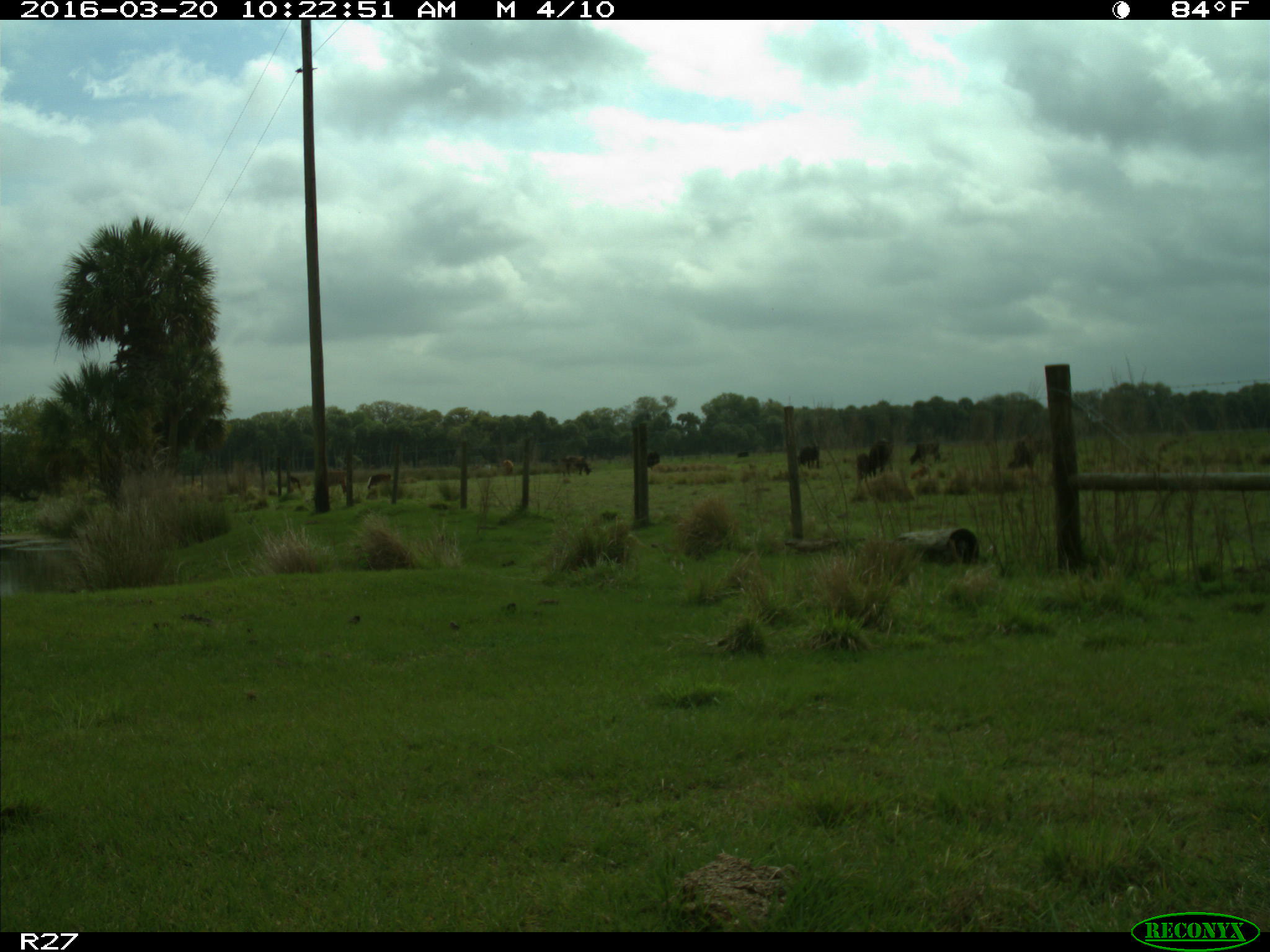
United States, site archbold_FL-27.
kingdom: Animalia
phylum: Chordata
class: Mammalia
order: Artiodactyla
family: Bovidae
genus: Bos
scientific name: Bos taurus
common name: domestic cow